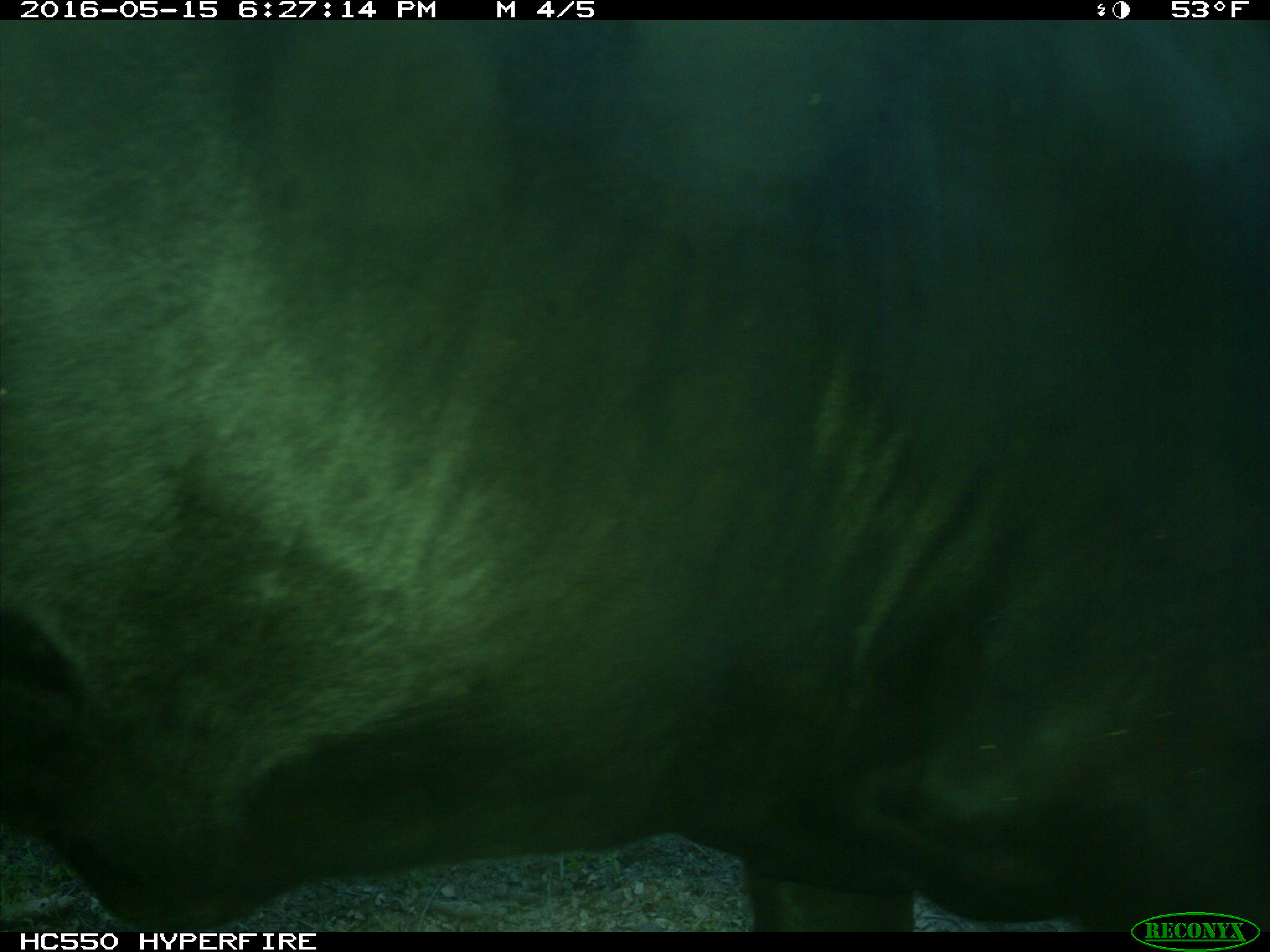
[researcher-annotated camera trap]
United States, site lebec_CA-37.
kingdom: Animalia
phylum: Chordata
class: Mammalia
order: Artiodactyla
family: Bovidae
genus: Bos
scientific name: Bos taurus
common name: domestic cow